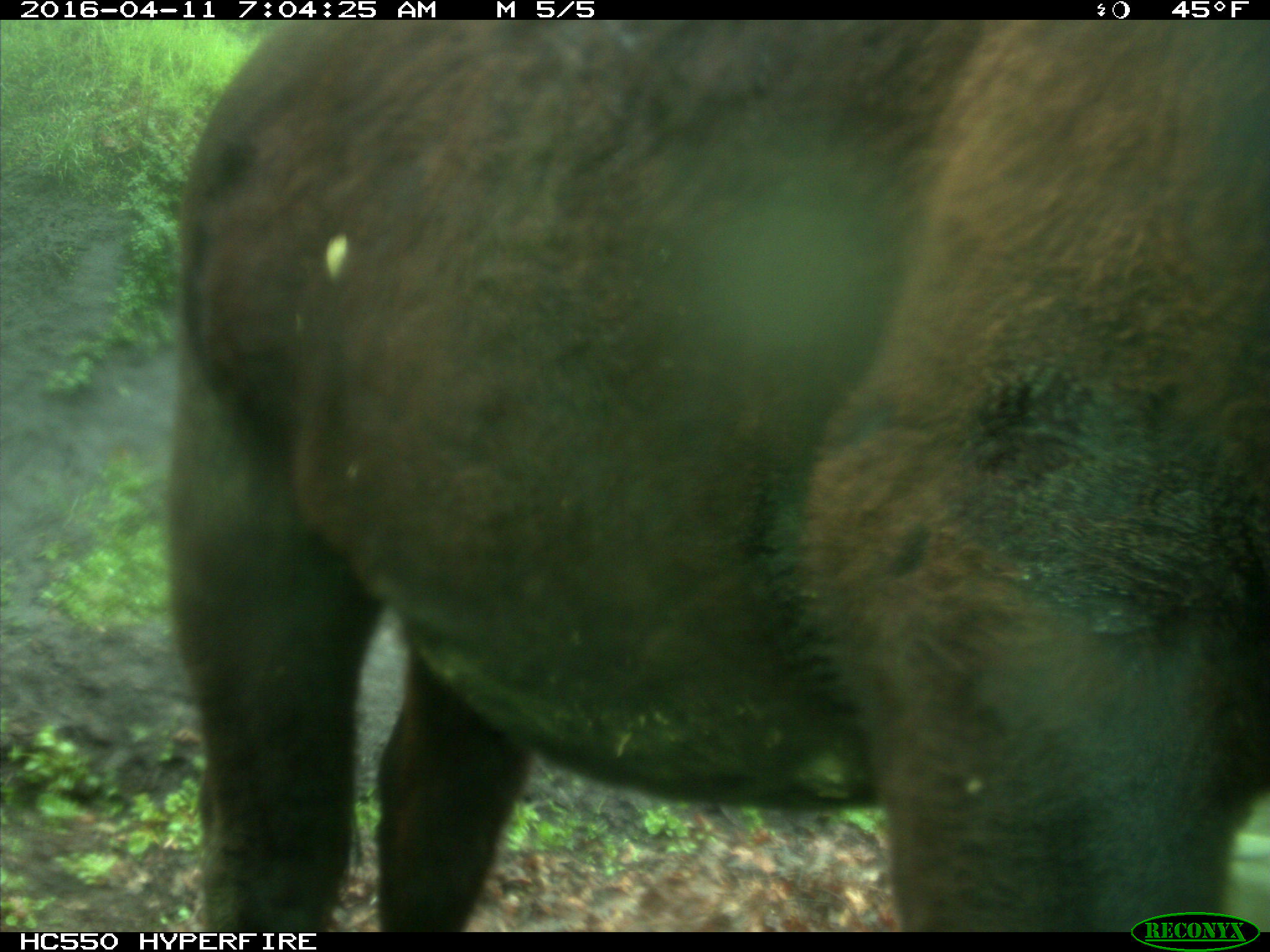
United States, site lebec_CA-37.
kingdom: Animalia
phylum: Chordata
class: Mammalia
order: Artiodactyla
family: Bovidae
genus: Bos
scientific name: Bos taurus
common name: domestic cow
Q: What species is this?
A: Bos taurus (domestic cow).